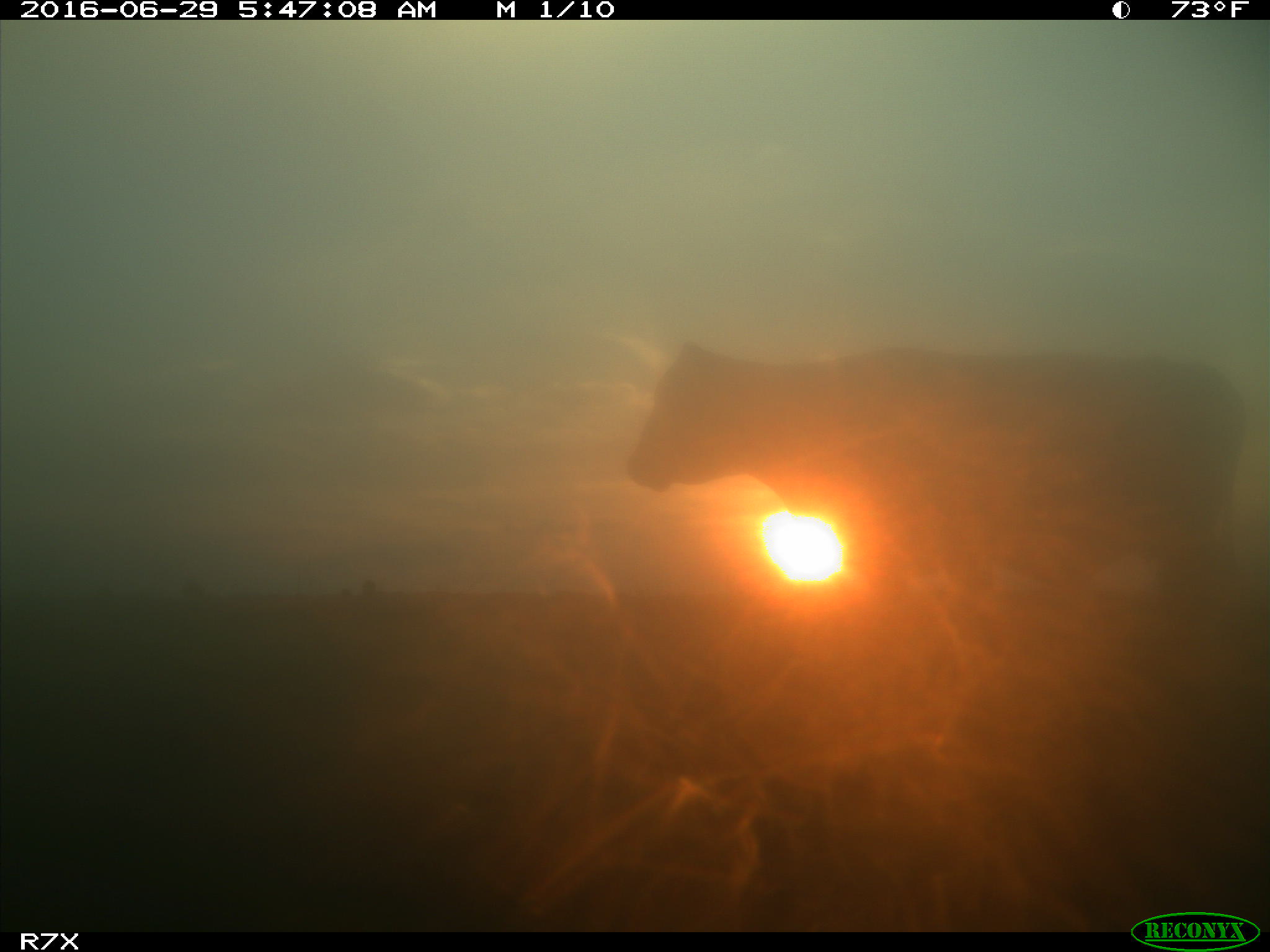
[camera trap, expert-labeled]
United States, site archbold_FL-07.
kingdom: Animalia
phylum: Chordata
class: Mammalia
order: Artiodactyla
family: Bovidae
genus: Bos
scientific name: Bos taurus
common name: domestic cow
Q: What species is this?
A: Bos taurus (domestic cow).